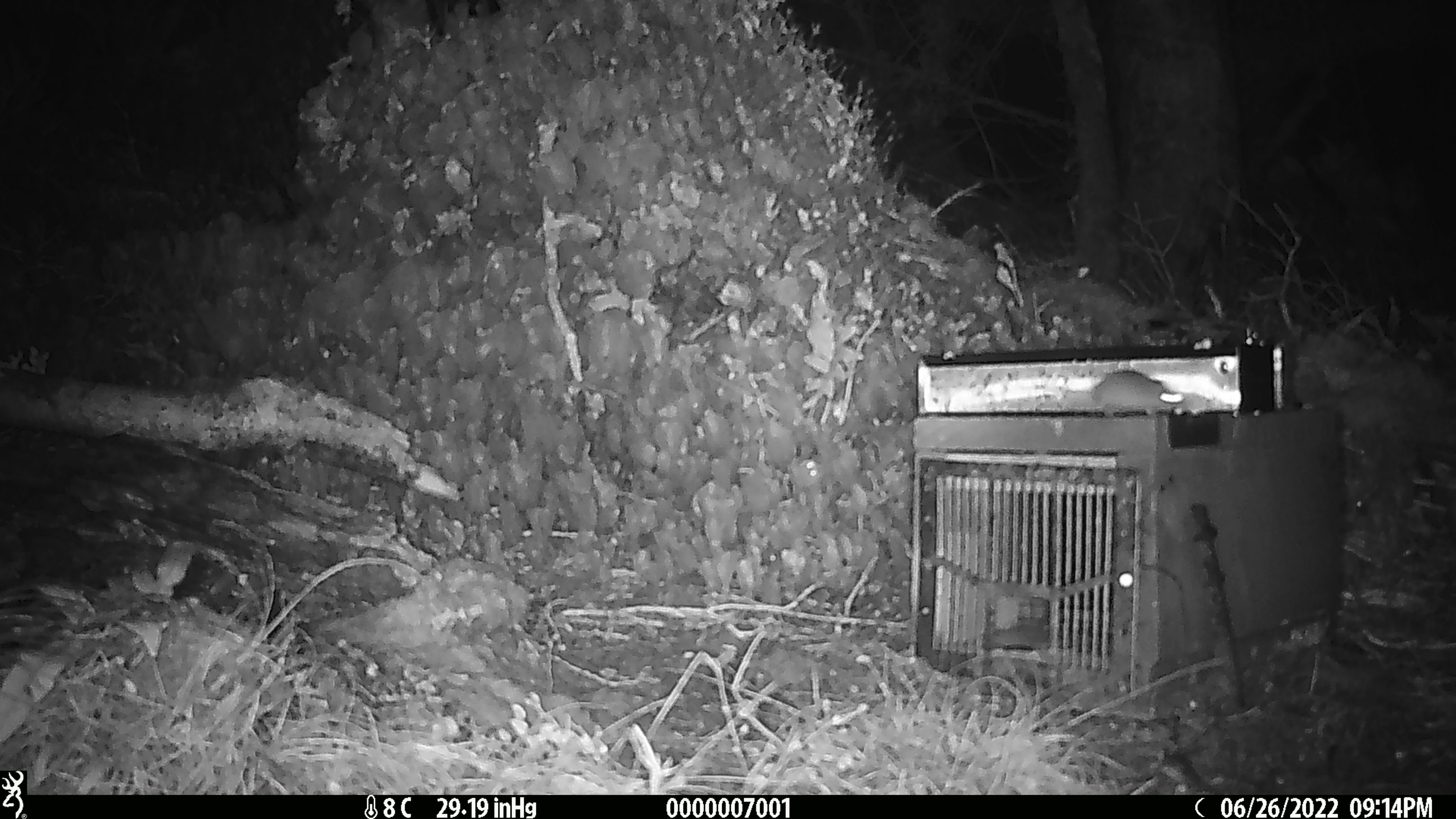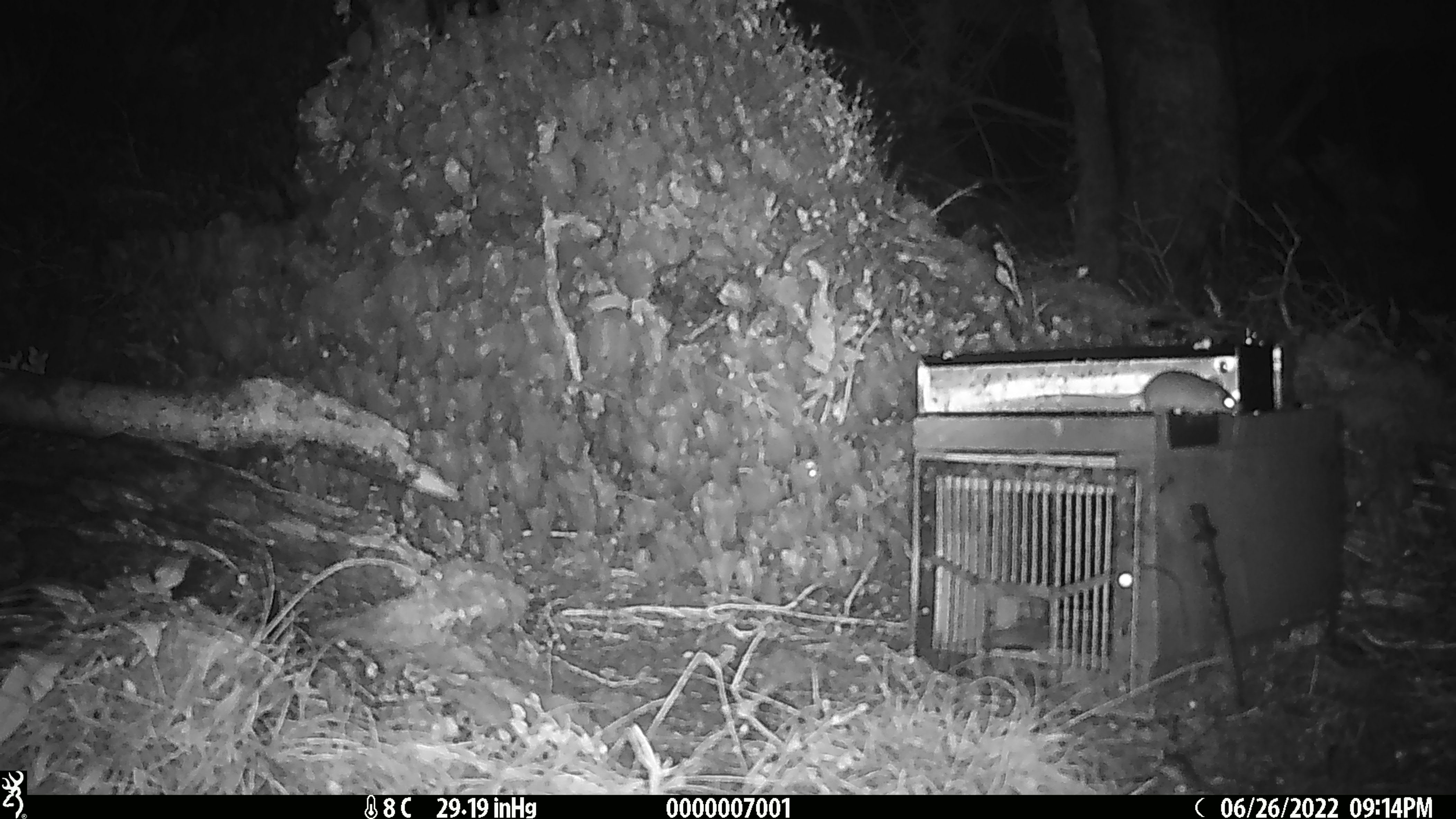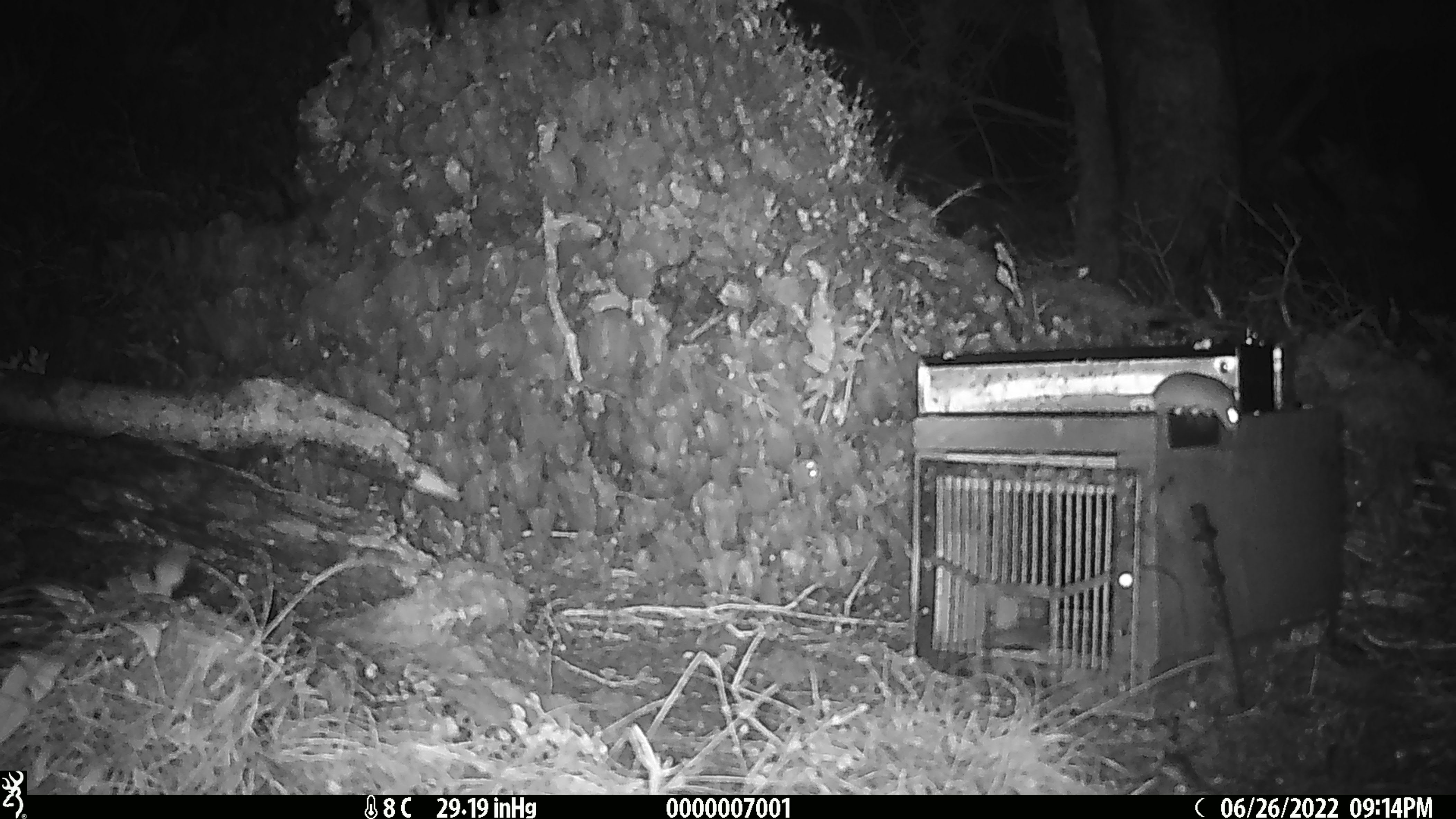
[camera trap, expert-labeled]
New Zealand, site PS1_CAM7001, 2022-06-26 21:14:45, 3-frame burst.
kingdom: Animalia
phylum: Chordata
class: Mammalia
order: Rodentia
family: Muridae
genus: Mus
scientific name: Mus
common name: mouse